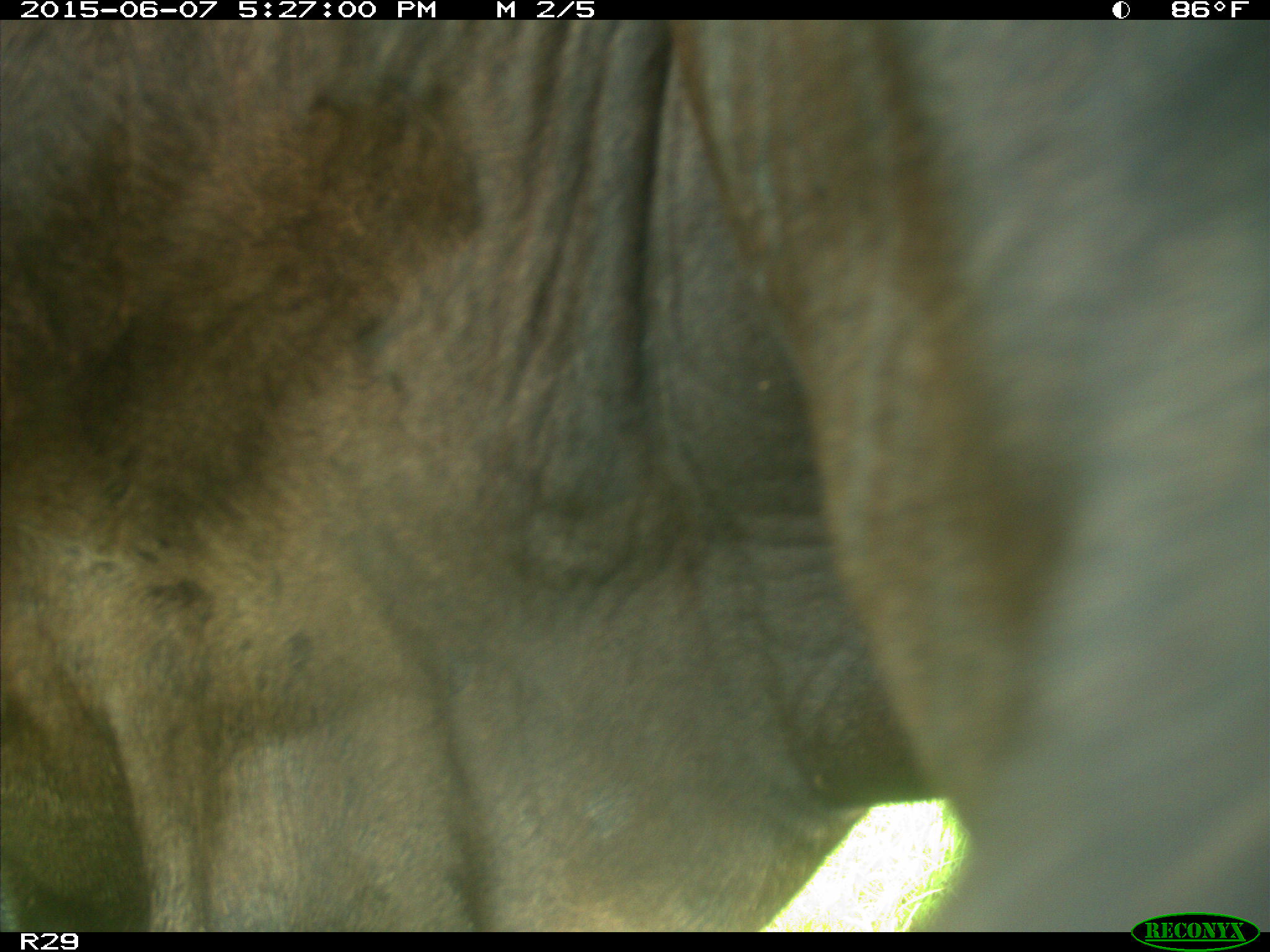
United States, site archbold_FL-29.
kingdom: Animalia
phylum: Chordata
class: Mammalia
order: Artiodactyla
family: Bovidae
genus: Bos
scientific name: Bos taurus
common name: domestic cow